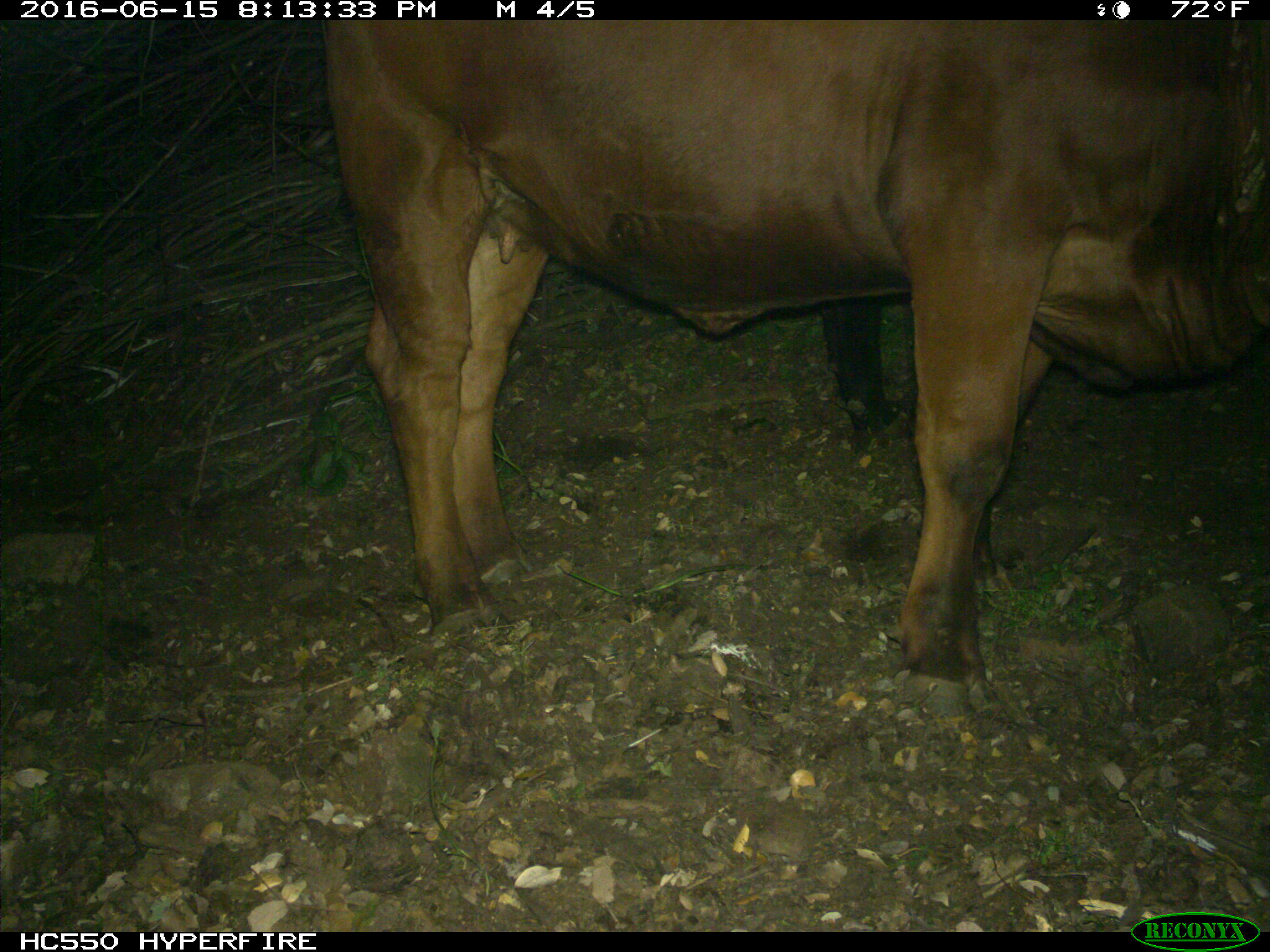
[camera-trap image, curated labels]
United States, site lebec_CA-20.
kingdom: Animalia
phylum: Chordata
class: Mammalia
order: Artiodactyla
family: Bovidae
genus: Bos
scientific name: Bos taurus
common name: domestic cow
Bos taurus (domestic cow).